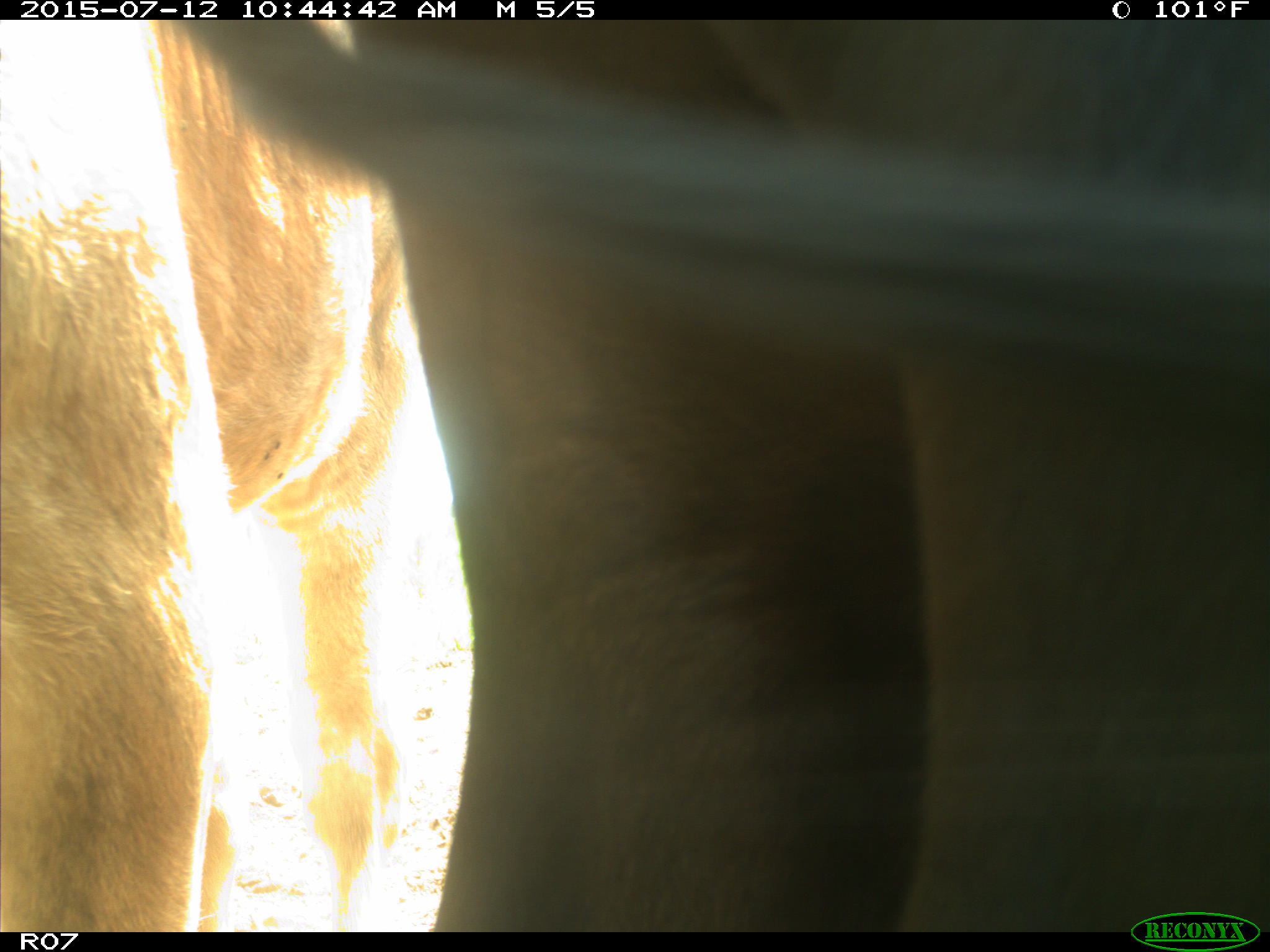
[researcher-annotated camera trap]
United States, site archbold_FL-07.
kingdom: Animalia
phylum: Chordata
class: Mammalia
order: Artiodactyla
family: Bovidae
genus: Bos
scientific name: Bos taurus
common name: domestic cow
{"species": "Bos taurus (domestic cow)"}